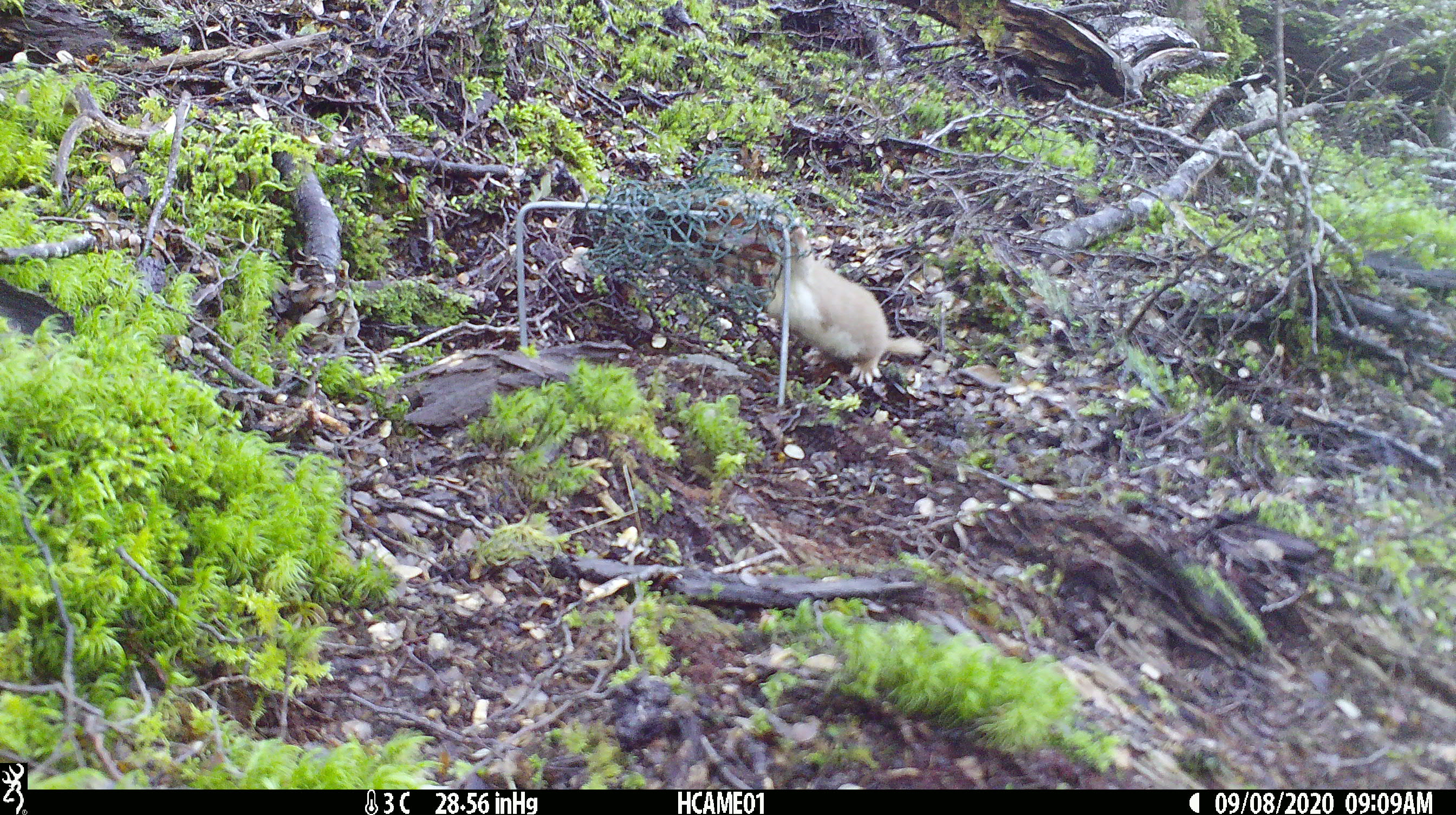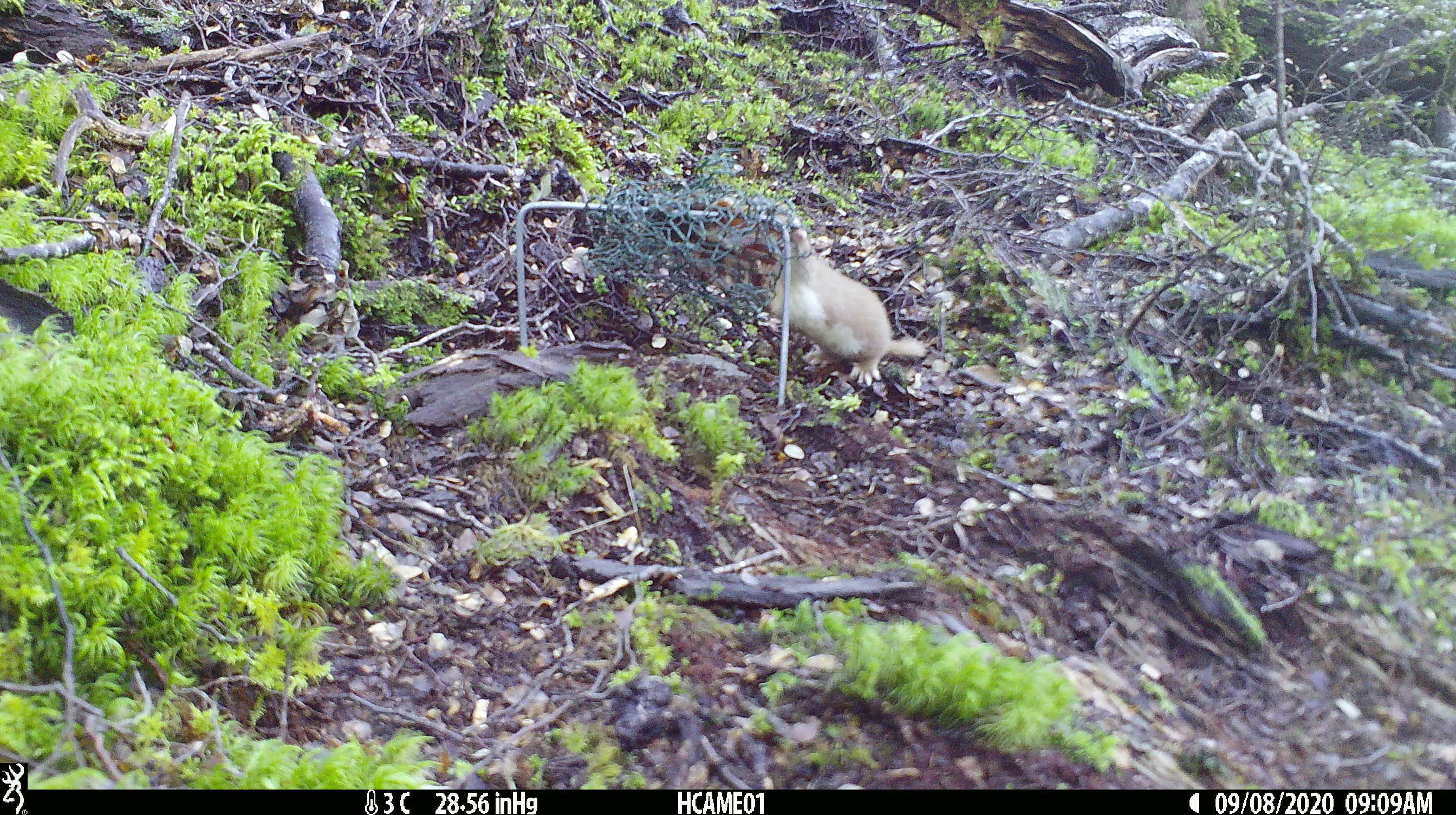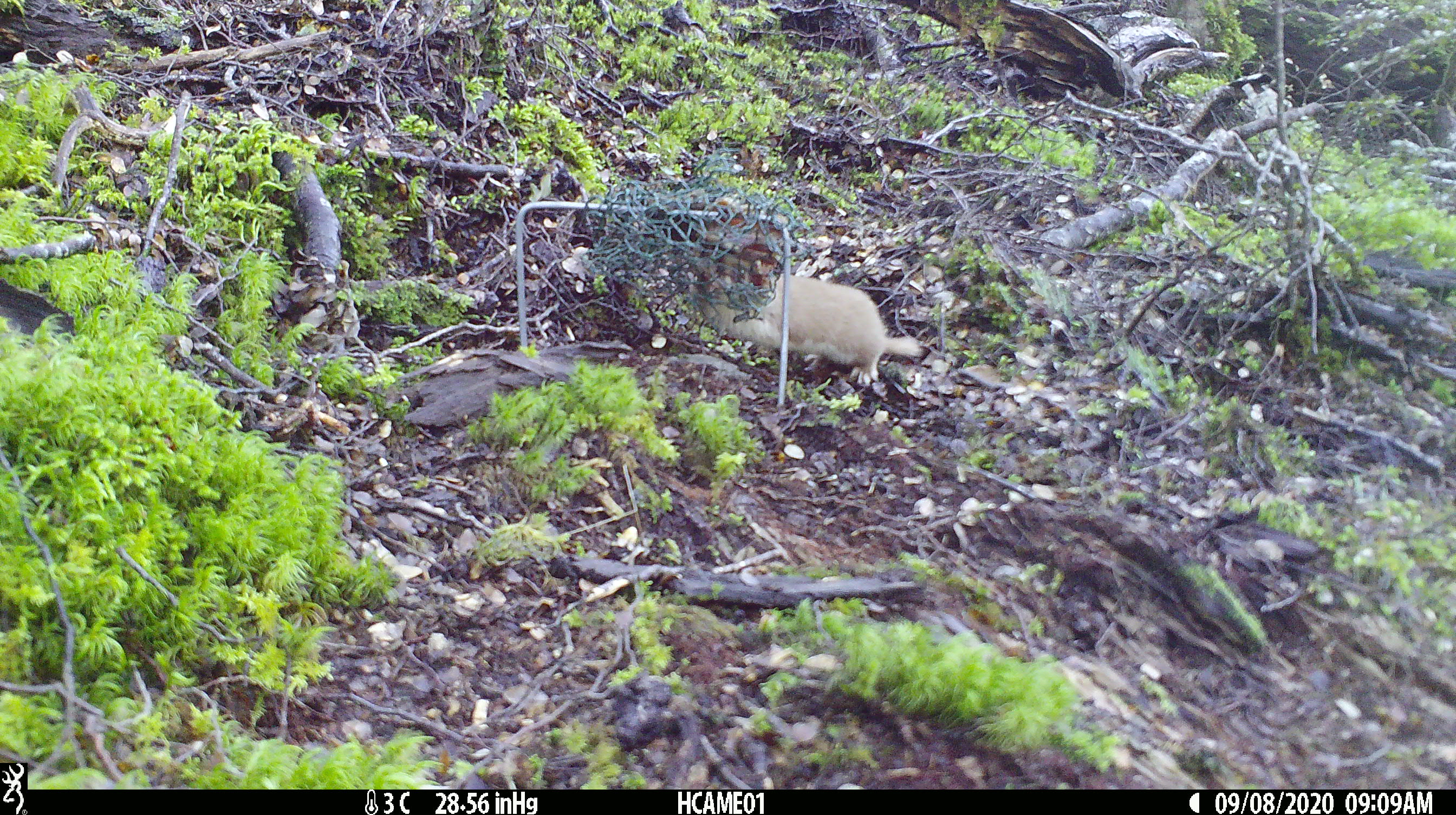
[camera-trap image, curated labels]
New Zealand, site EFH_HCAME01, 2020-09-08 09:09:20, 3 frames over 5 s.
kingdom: Animalia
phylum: Chordata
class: Mammalia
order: Carnivora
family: Mustelidae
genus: Mustela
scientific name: Mustela nivalis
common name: least weasel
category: weasel